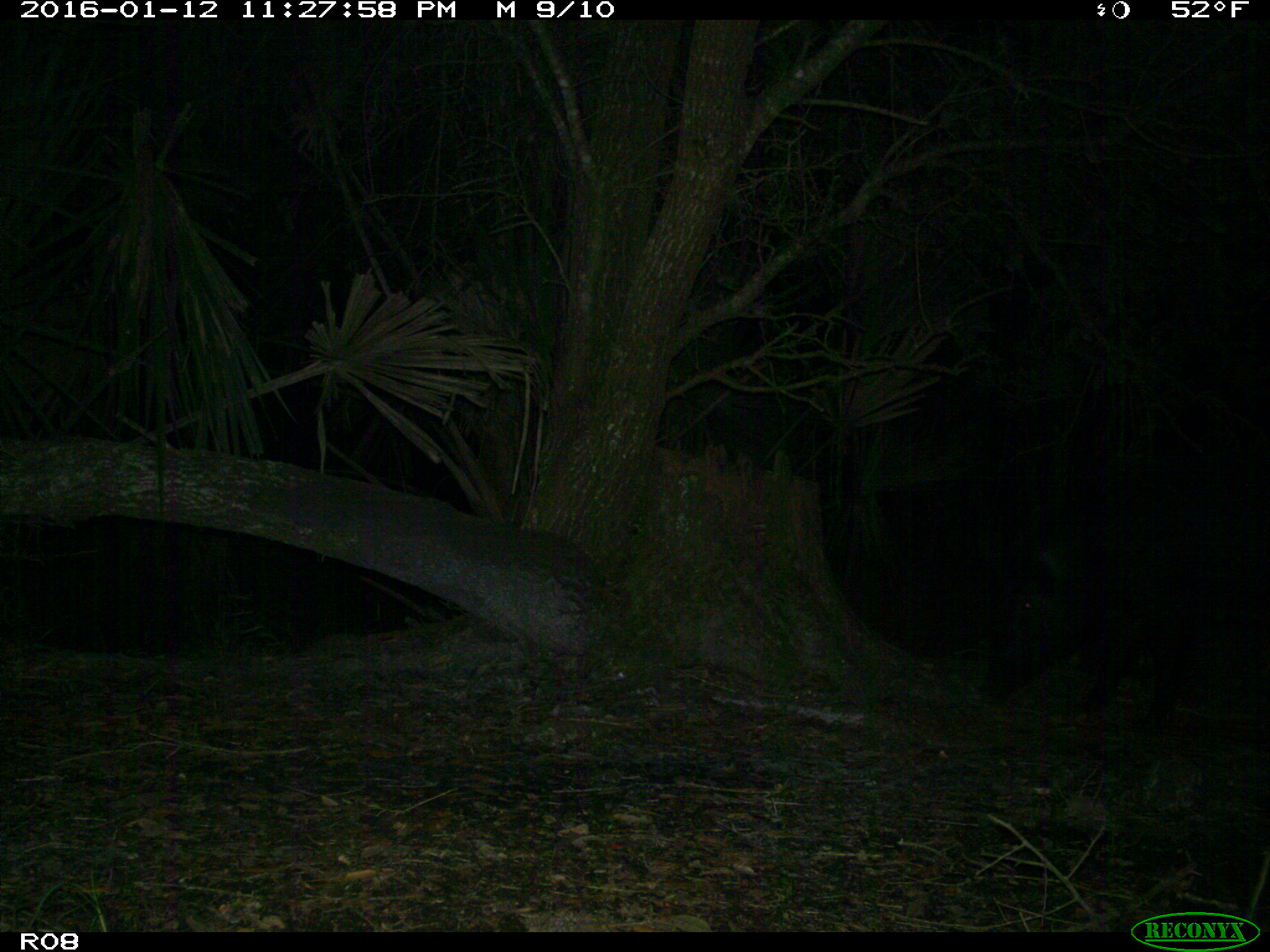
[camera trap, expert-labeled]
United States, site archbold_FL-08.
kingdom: Animalia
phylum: Chordata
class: Mammalia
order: Artiodactyla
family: Suidae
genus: Sus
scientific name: Sus scrofa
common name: wild boar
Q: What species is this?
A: Sus scrofa (wild boar).